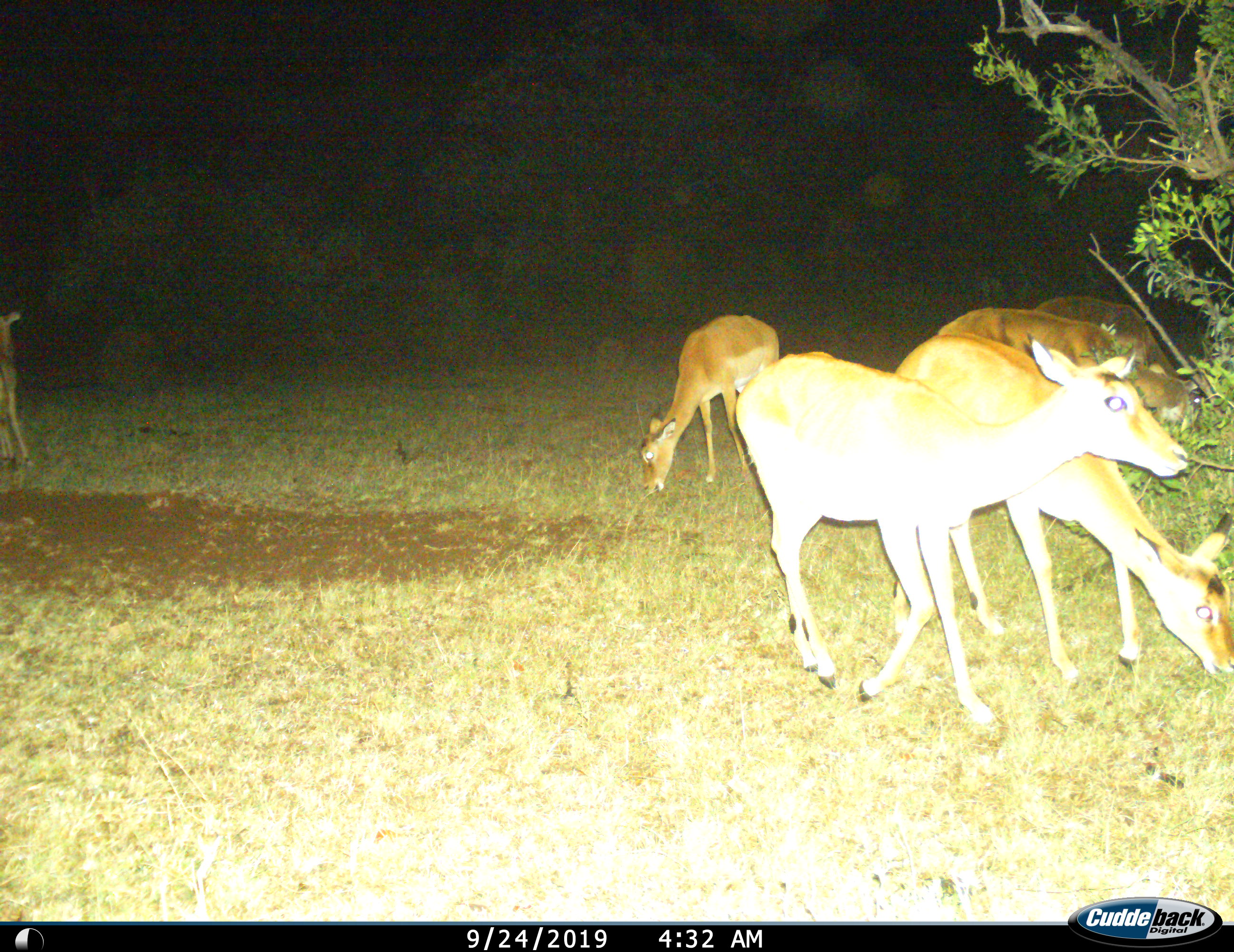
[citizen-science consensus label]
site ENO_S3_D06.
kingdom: Animalia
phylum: Chordata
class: Mammalia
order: Artiodactyla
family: Bovidae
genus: Aepyceros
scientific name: Aepyceros melampus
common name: impala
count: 6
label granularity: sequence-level